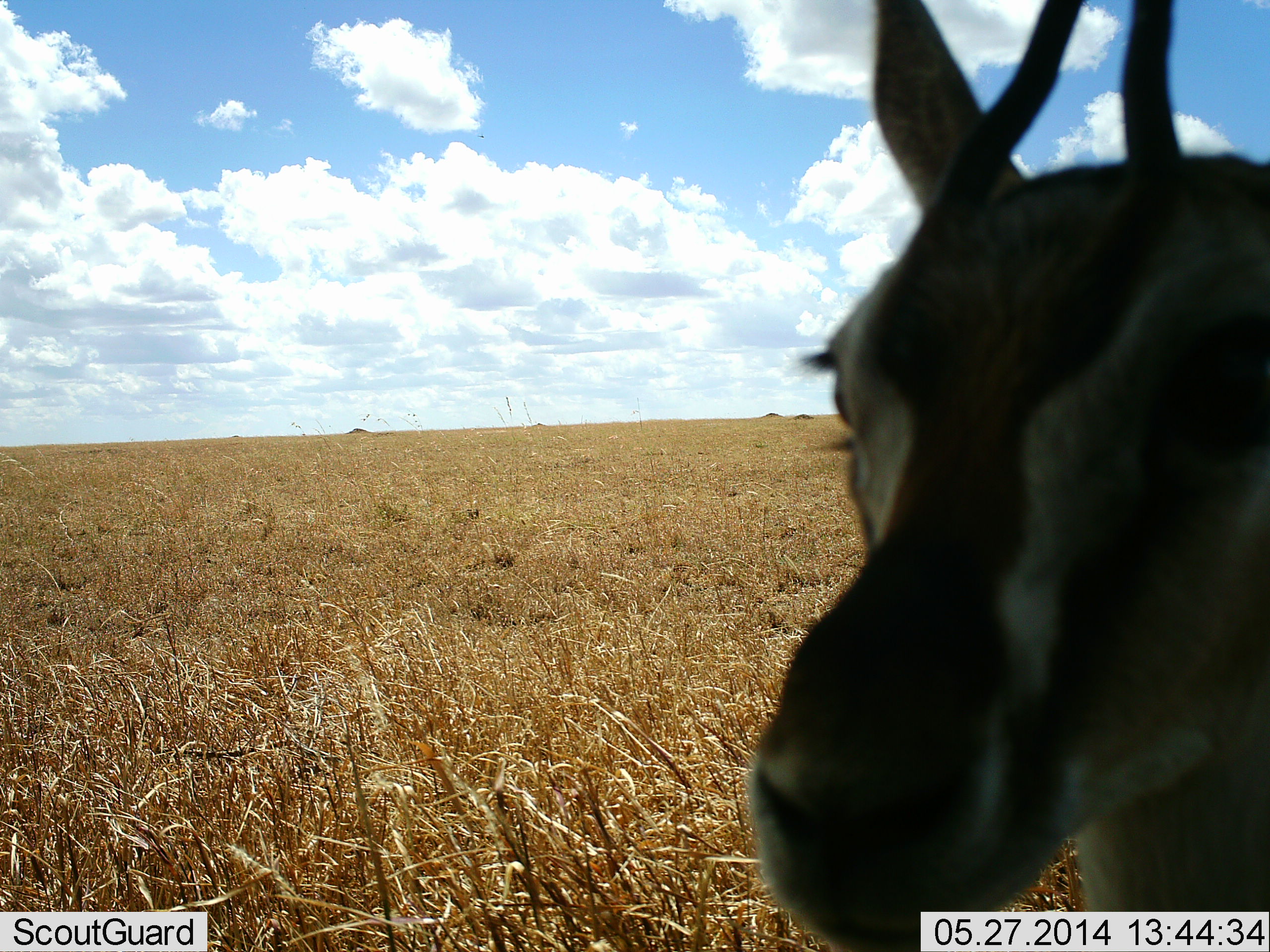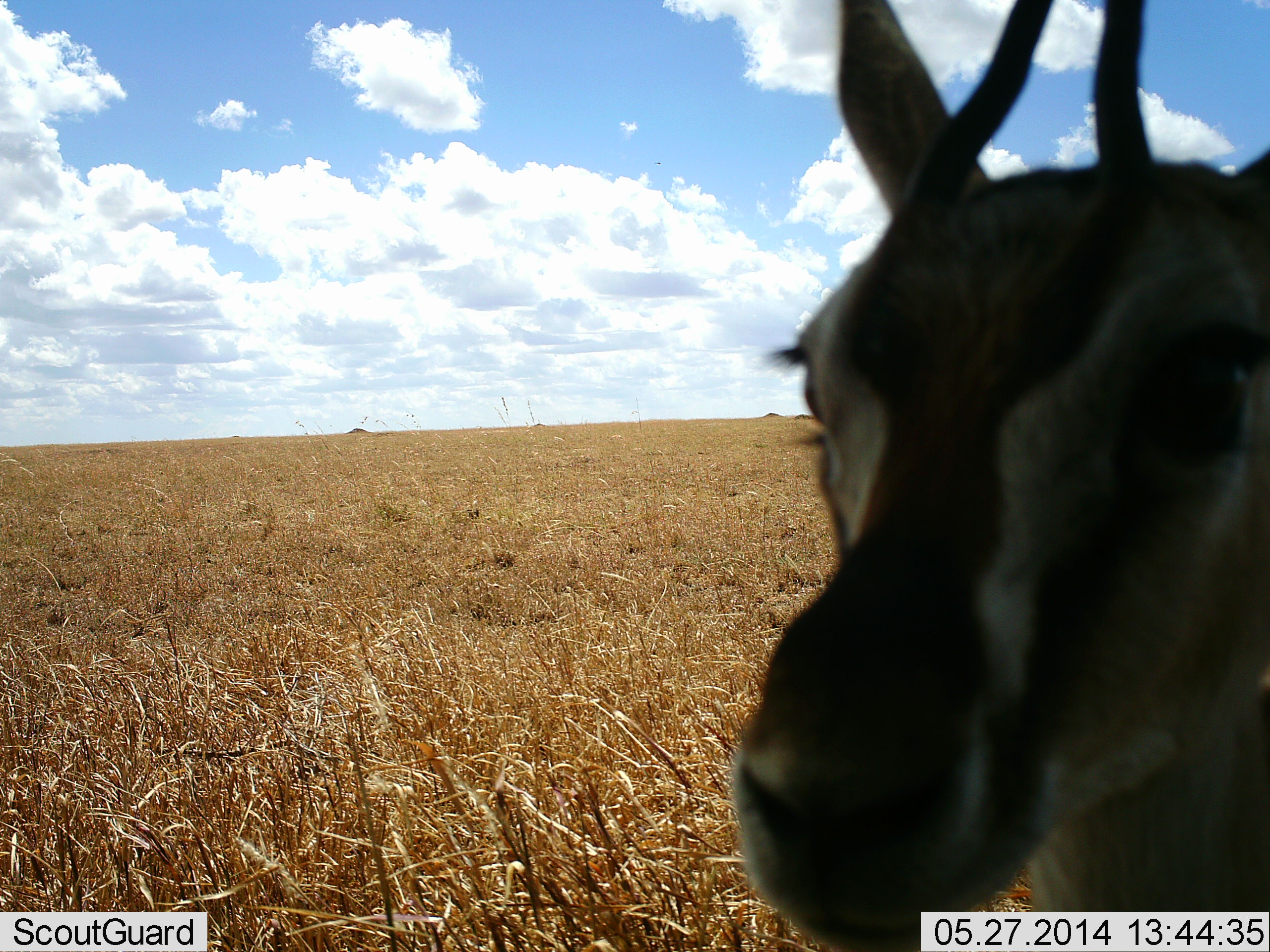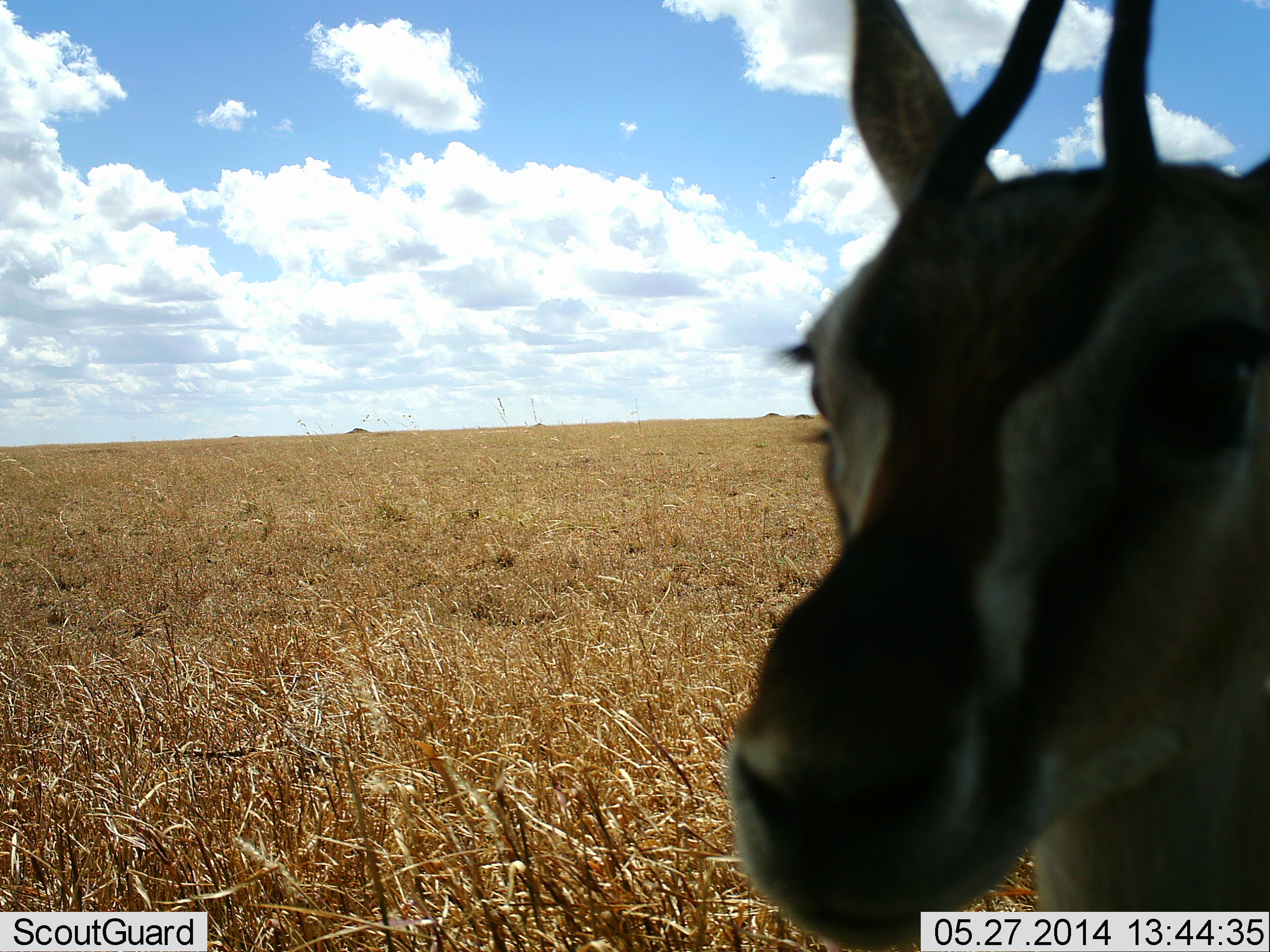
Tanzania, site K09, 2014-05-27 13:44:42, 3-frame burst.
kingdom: Animalia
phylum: Chordata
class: Mammalia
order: Artiodactyla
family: Bovidae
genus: Eudorcas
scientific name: Eudorcas thomsonii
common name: thomson's gazelle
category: gazellethomsons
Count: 1.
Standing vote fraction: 80%.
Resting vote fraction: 0%.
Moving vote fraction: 10%.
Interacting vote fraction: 10%.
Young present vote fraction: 0%.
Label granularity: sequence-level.